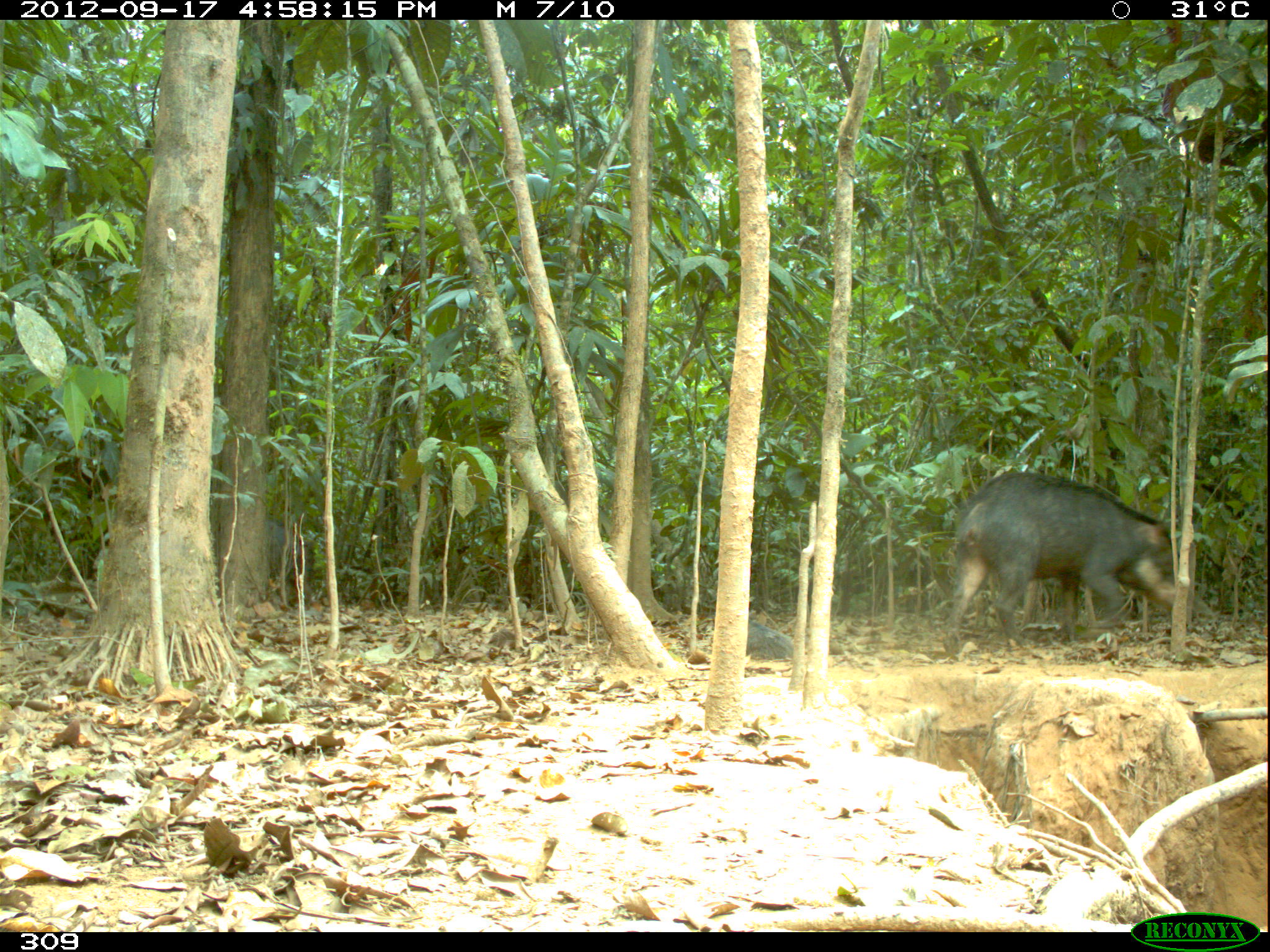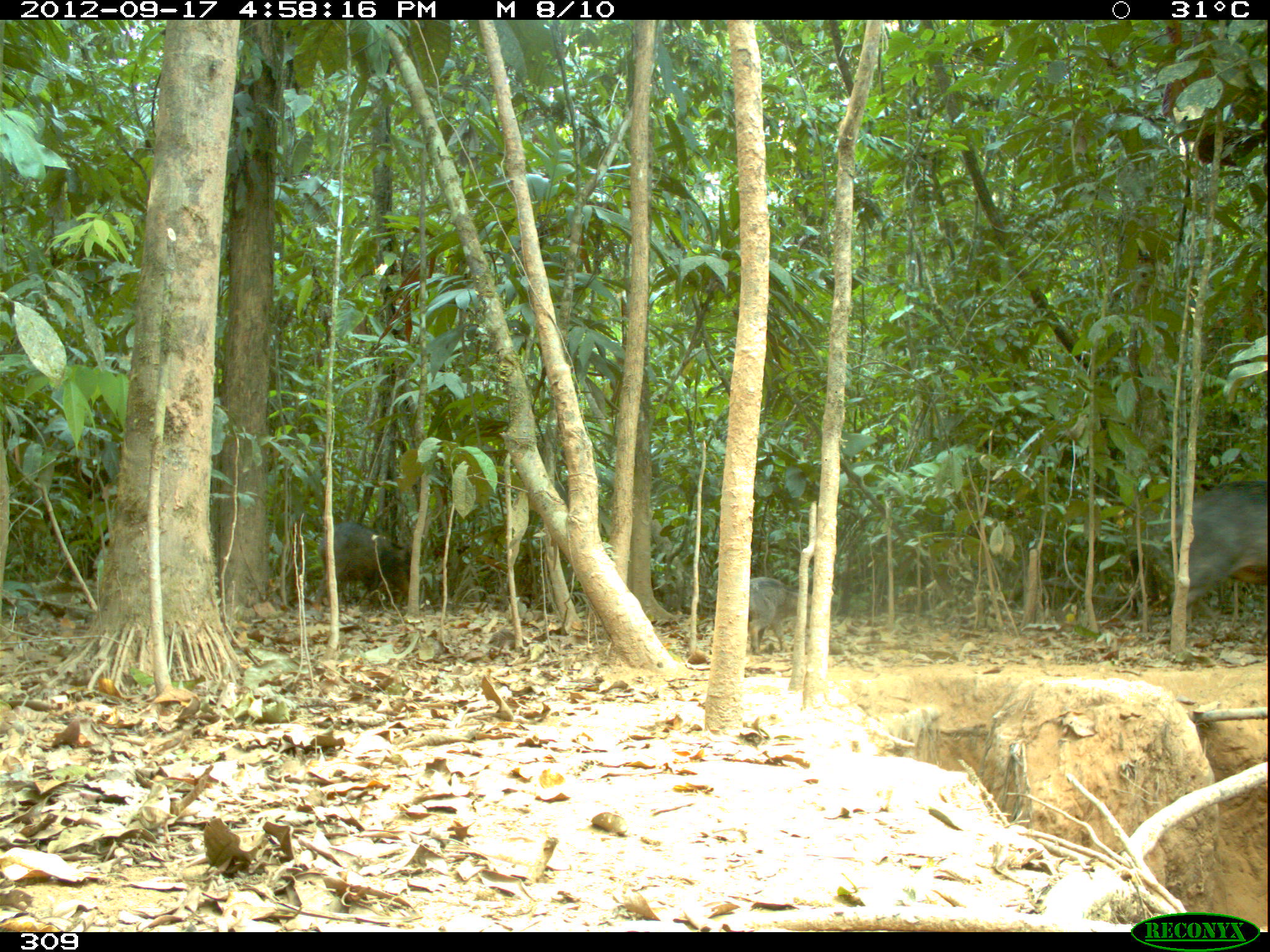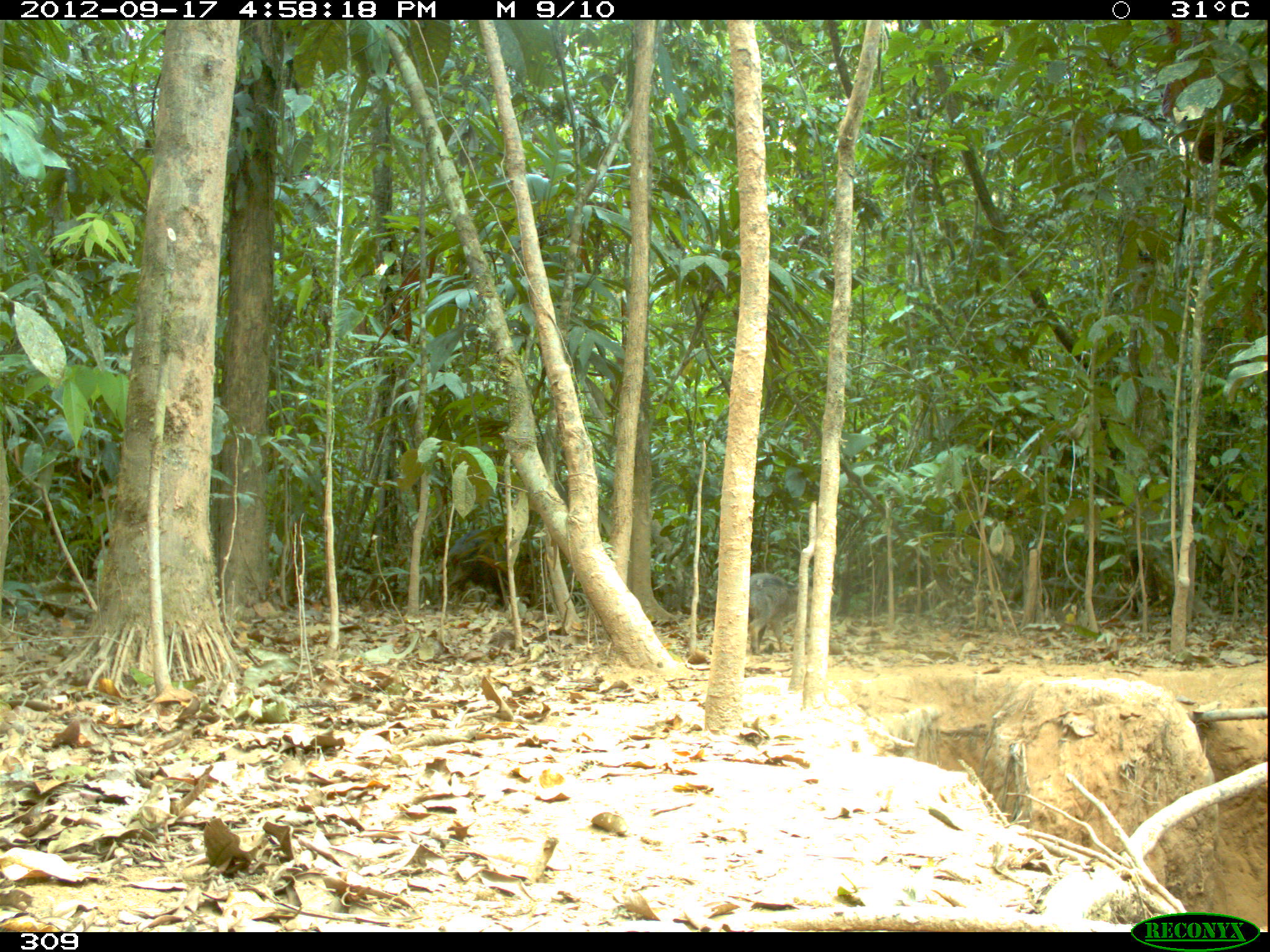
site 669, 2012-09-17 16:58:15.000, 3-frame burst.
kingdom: Animalia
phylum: Chordata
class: Mammalia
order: Artiodactyla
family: Tayassuidae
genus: Tayassu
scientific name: Tayassu pecari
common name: white-lipped peccary